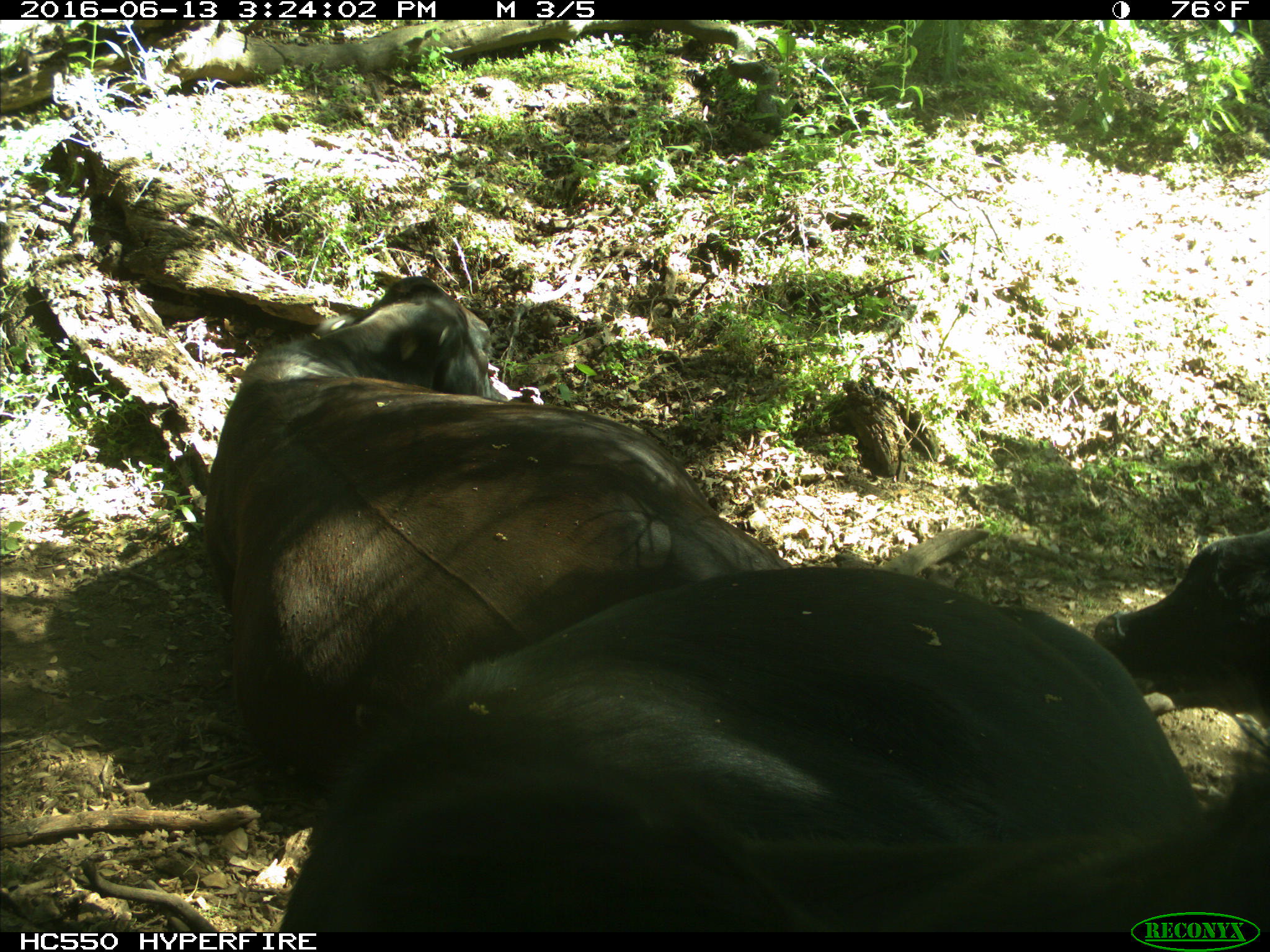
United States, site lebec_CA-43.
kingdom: Animalia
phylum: Chordata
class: Mammalia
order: Artiodactyla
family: Bovidae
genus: Bos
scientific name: Bos taurus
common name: domestic cow